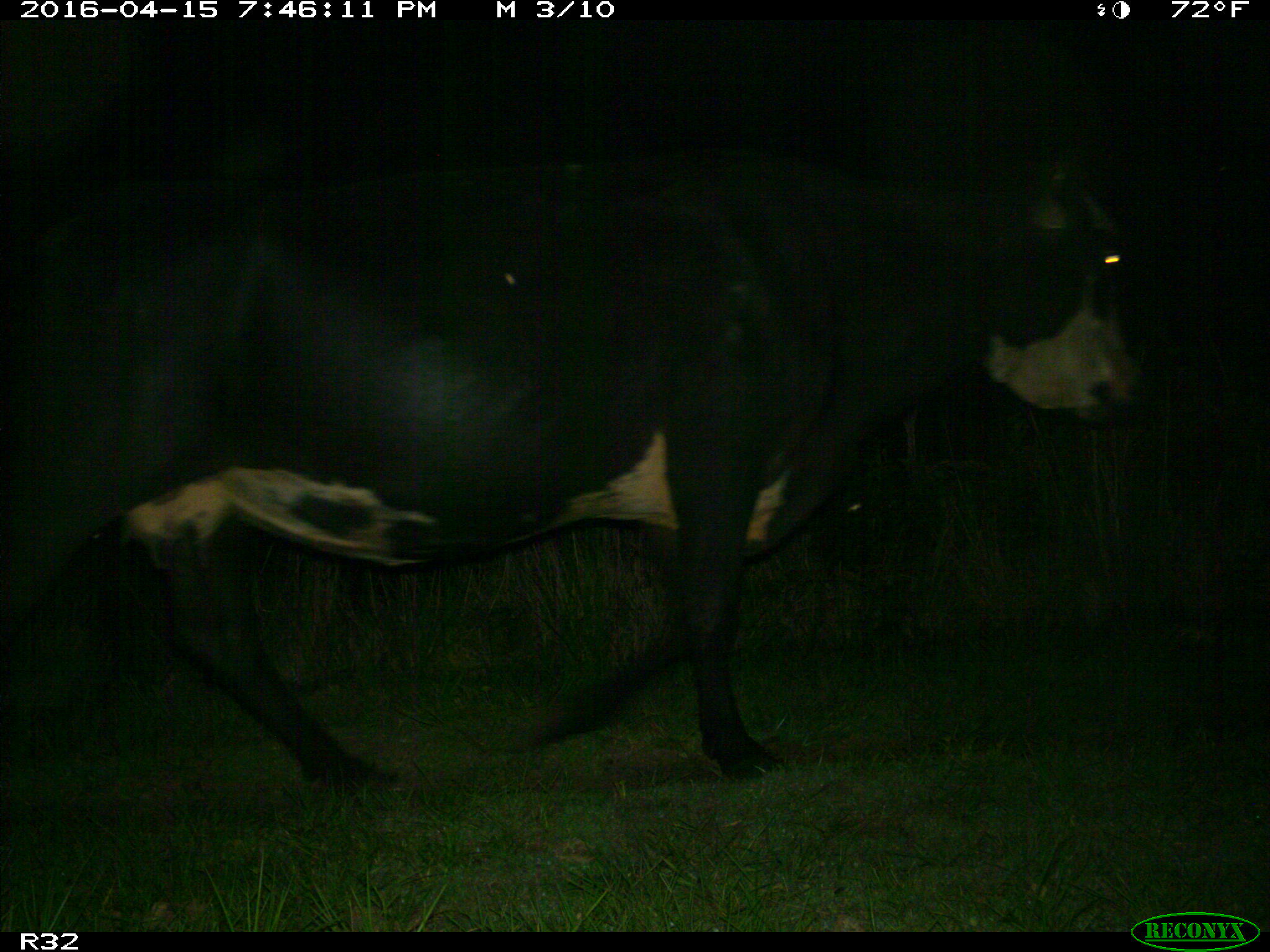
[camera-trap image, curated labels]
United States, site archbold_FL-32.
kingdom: Animalia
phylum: Chordata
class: Mammalia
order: Artiodactyla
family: Bovidae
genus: Bos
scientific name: Bos taurus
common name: domestic cow